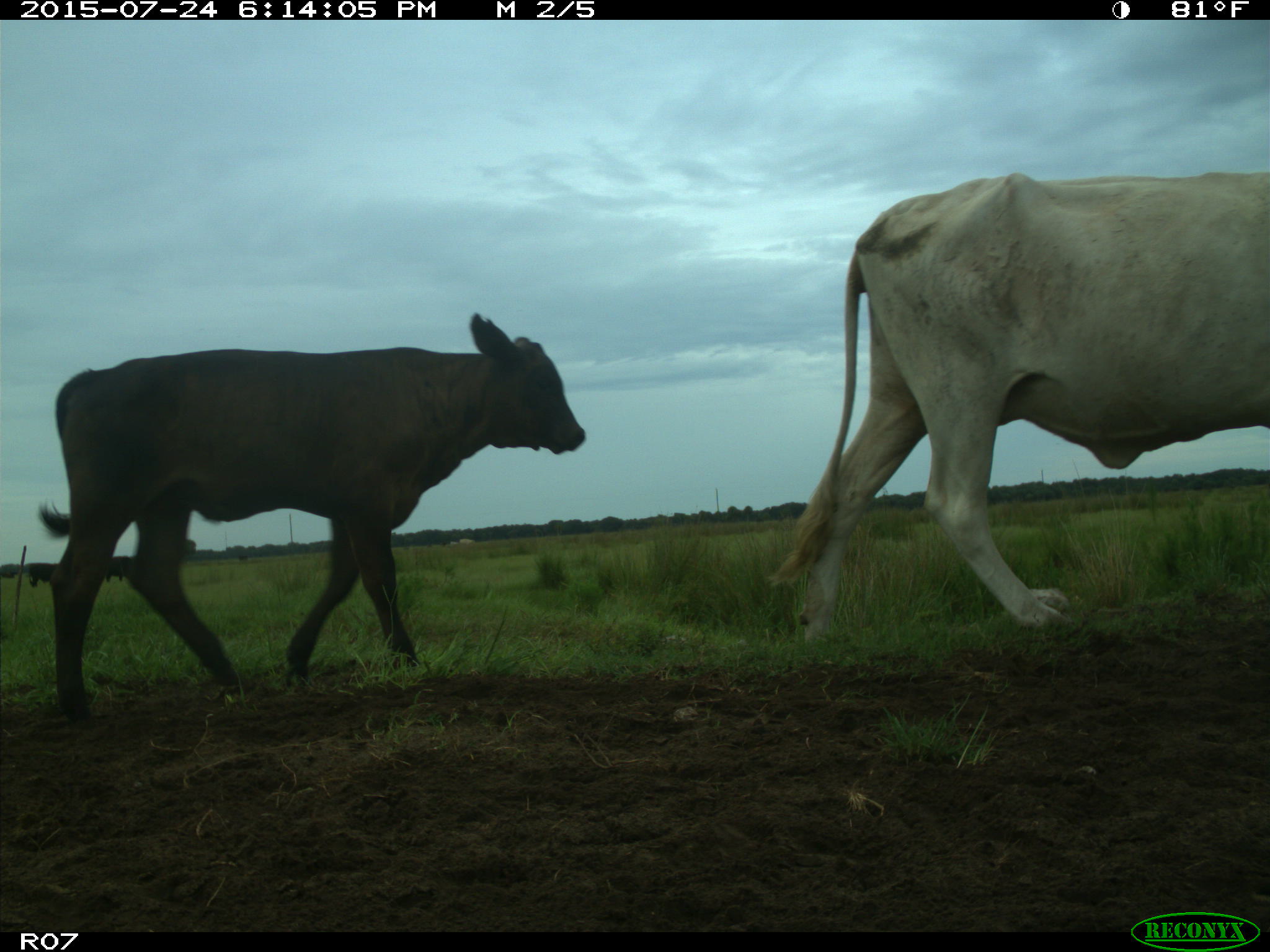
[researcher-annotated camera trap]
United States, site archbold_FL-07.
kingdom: Animalia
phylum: Chordata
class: Mammalia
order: Artiodactyla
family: Bovidae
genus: Bos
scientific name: Bos taurus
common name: domestic cow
Bos taurus (domestic cow).